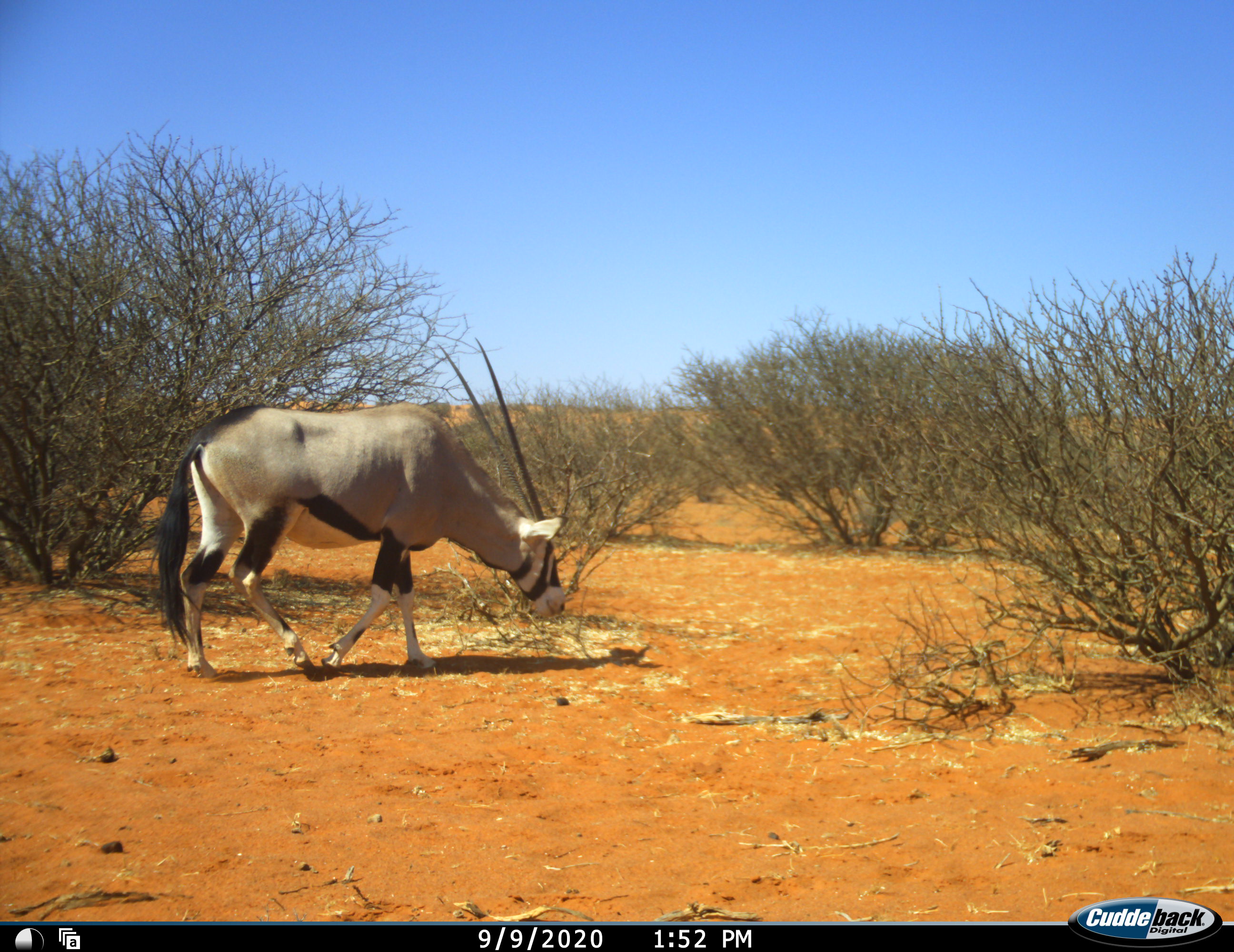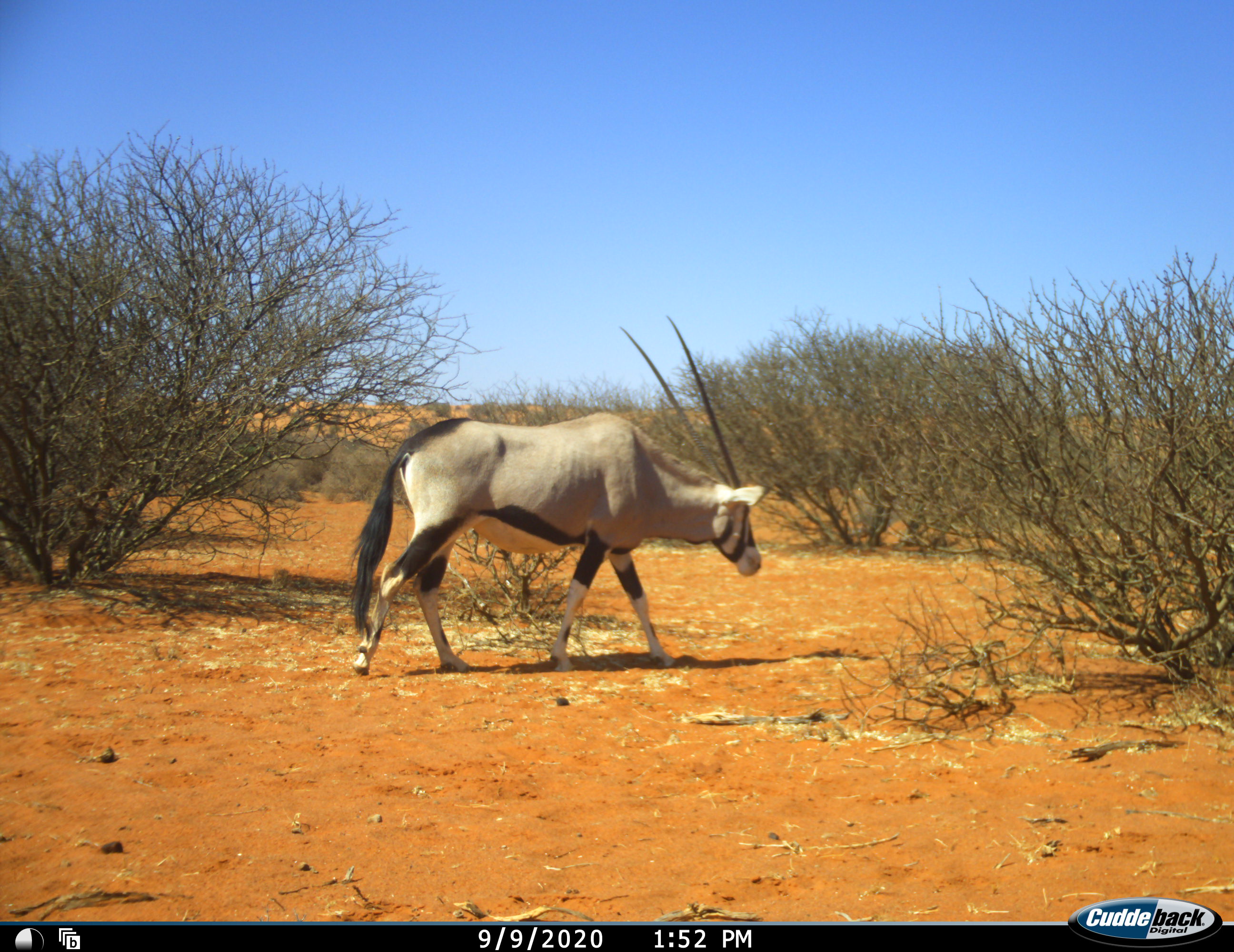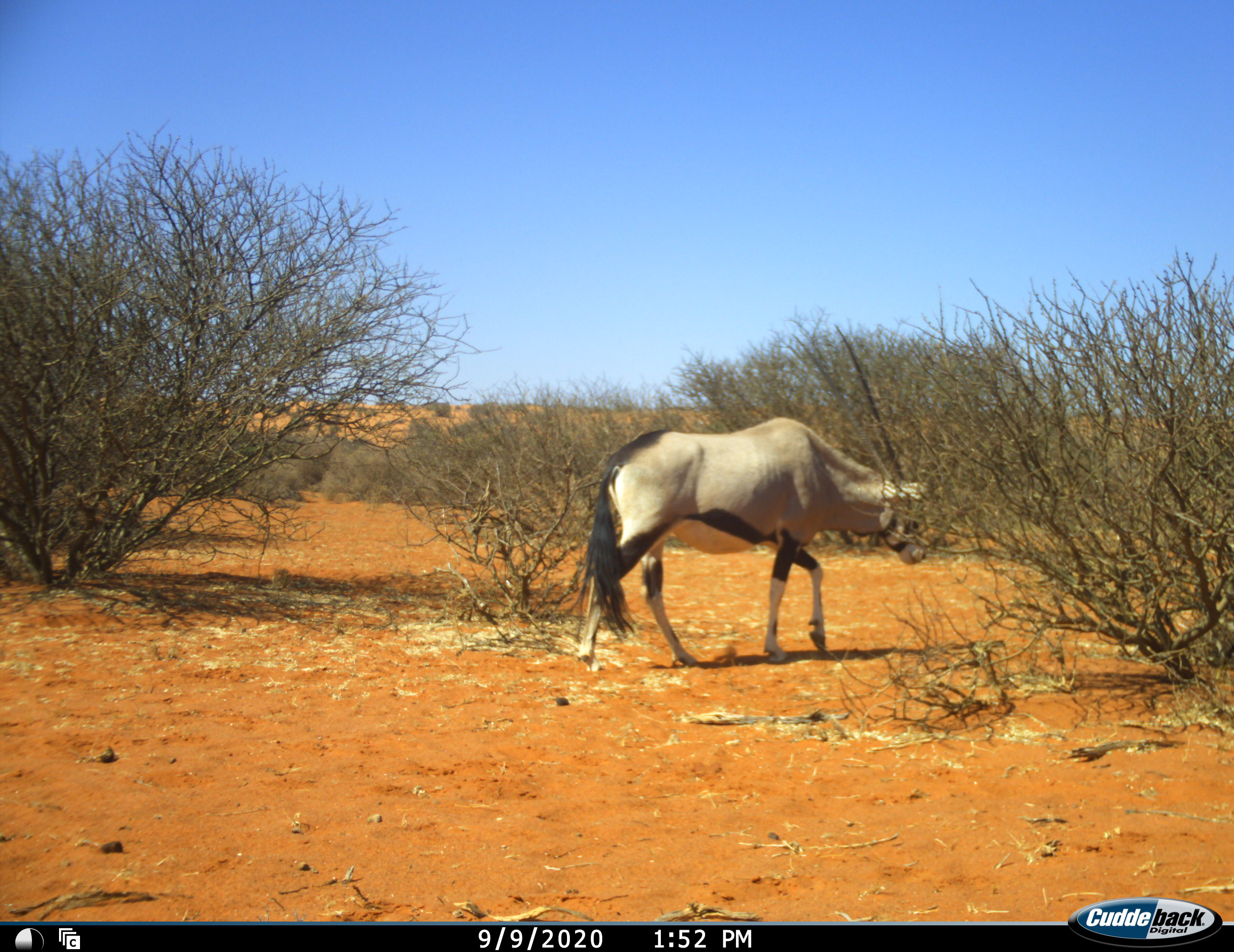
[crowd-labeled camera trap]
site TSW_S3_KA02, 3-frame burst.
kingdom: Animalia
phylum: Chordata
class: Mammalia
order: Artiodactyla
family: Bovidae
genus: Oryx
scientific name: Oryx gazella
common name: gemsbok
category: oryx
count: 1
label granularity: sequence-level